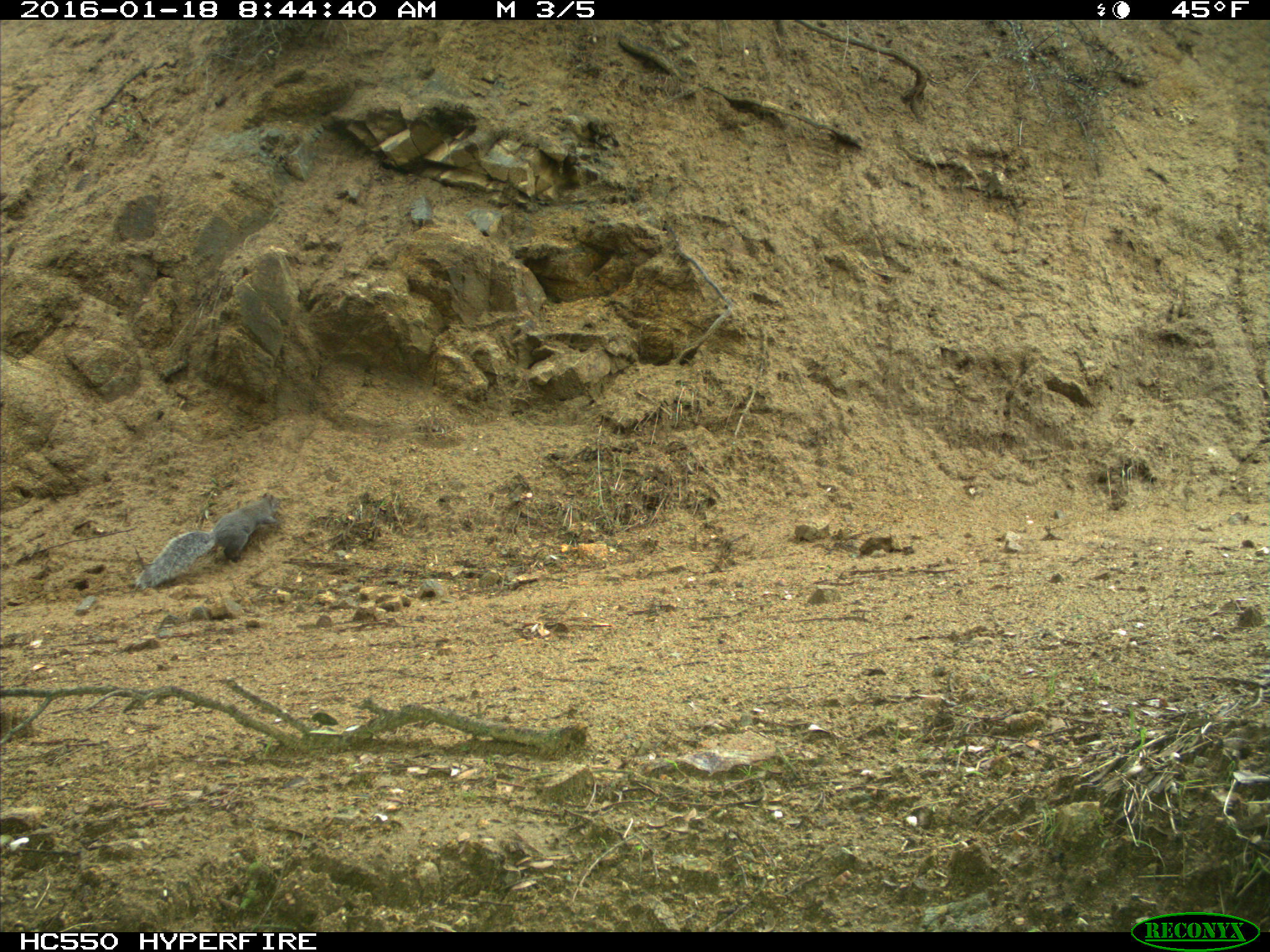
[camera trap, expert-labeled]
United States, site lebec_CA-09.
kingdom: Animalia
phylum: Chordata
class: Mammalia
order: Rodentia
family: Sciuridae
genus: Sciurus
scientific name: Sciurus carolinensis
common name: eastern gray squirrel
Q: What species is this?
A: Sciurus carolinensis (eastern gray squirrel).